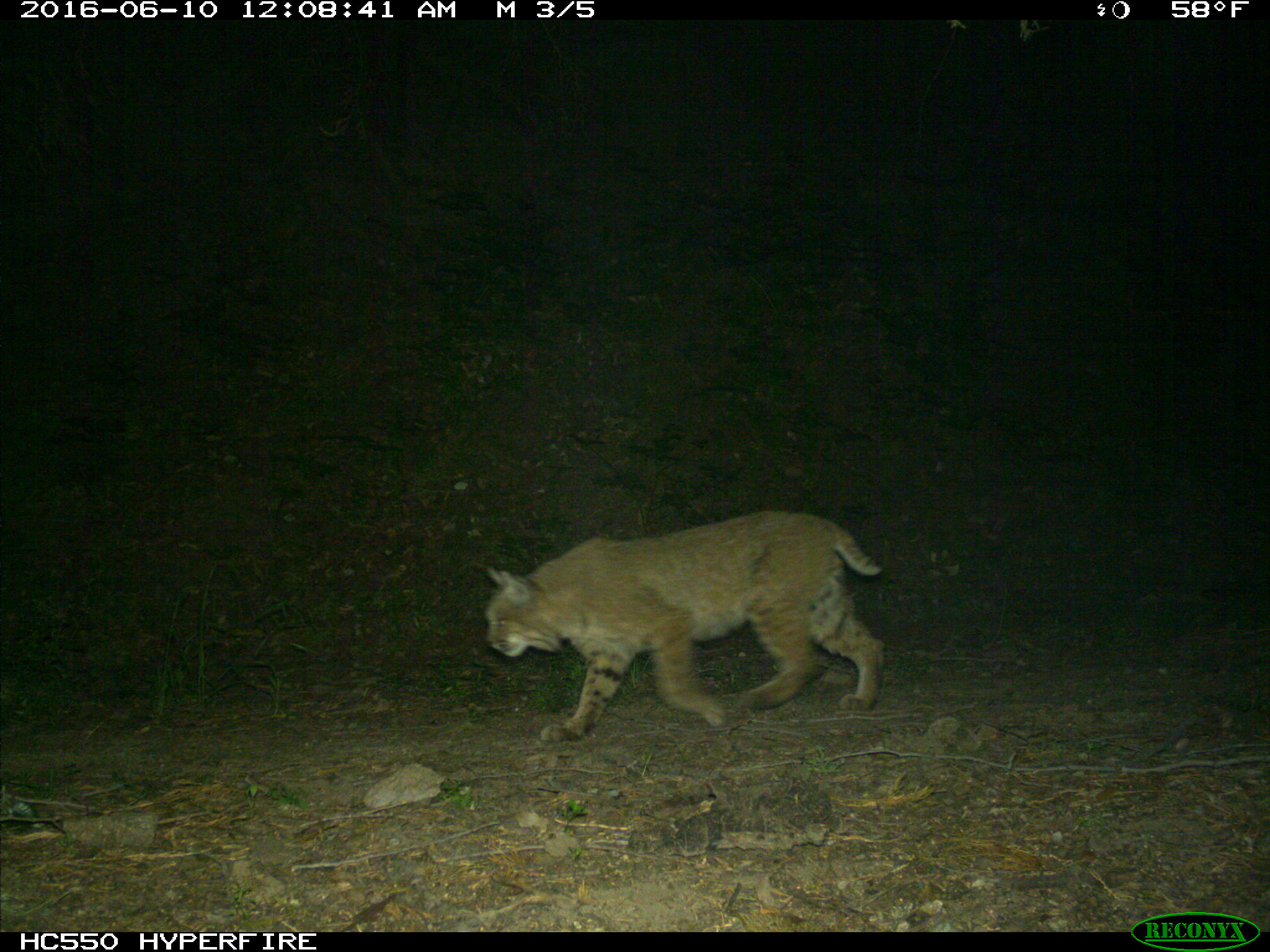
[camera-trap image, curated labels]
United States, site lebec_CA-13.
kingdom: Animalia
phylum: Chordata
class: Mammalia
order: Carnivora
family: Felidae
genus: Lynx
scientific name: Lynx rufus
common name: bobcat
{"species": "Lynx rufus (bobcat)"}